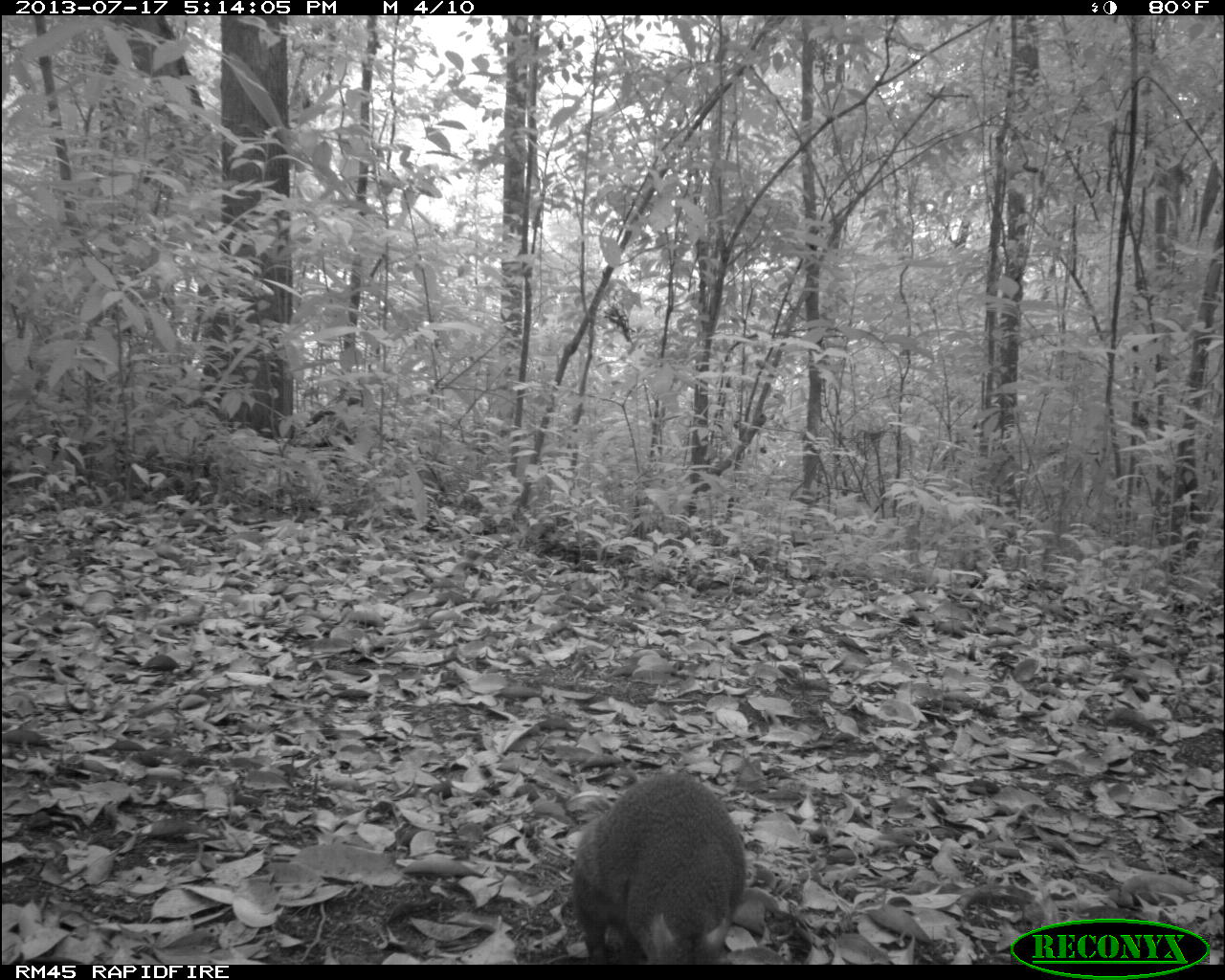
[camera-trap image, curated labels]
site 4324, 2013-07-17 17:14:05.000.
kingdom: Animalia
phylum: Chordata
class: Mammalia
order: Rodentia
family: Dasyproctidae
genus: Dasyprocta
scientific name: Dasyprocta punctata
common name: central american agouti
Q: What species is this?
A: Dasyprocta punctata (central american agouti).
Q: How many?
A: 1.